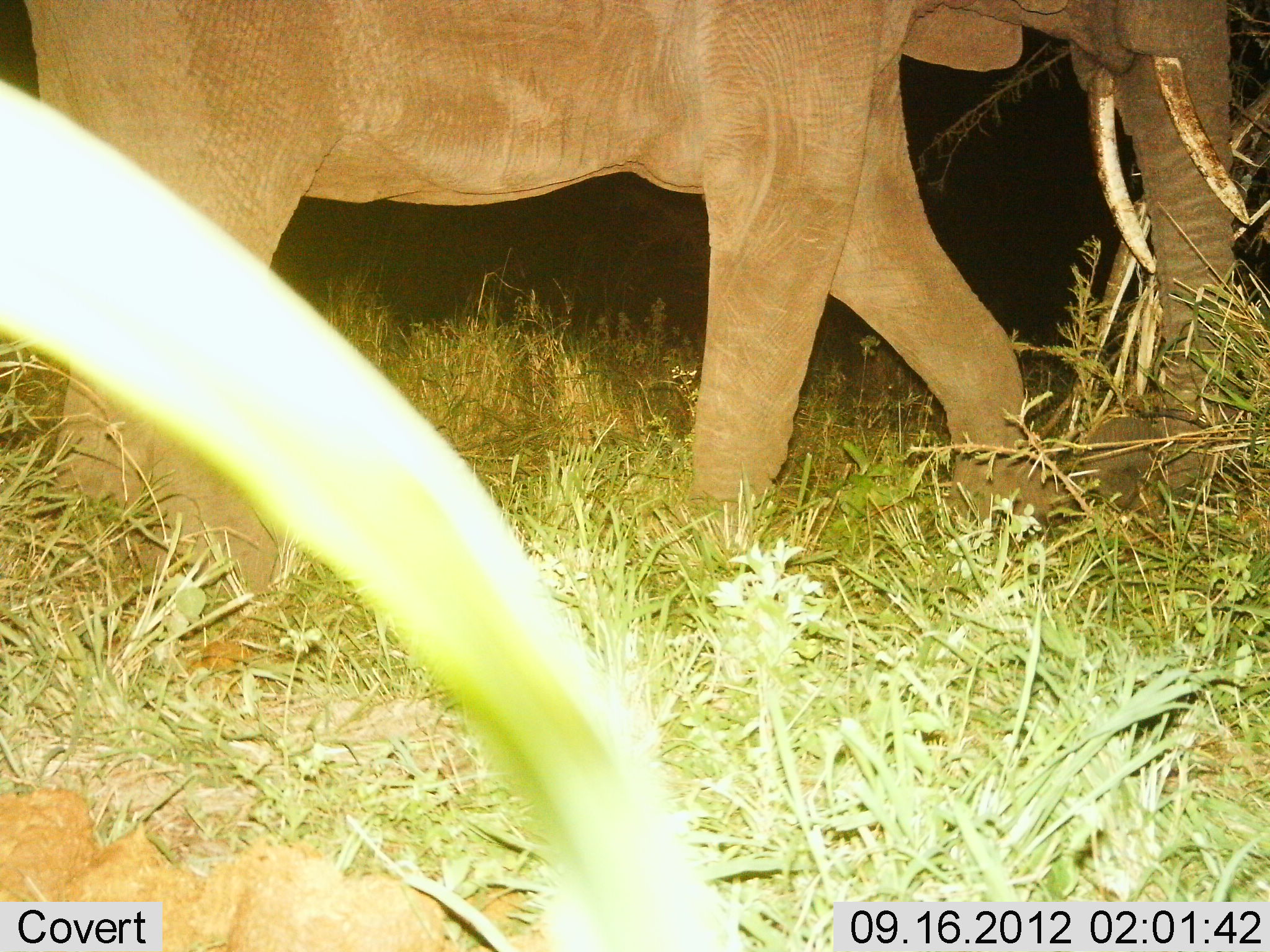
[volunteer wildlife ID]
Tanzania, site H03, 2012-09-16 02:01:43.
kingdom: Animalia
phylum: Chordata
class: Mammalia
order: Proboscidea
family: Elephantidae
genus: Loxodonta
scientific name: Loxodonta africana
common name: african bush elephant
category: elephant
Elephant (african bush elephant) (Loxodonta africana), count 1. Behavior (volunteer vote fractions): standing 30%, resting 0%, moving 90%, interacting 0%. Young present (vote fraction): 0%. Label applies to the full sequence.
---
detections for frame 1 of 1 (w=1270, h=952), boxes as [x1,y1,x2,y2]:
animal: [17,0,1250,611]